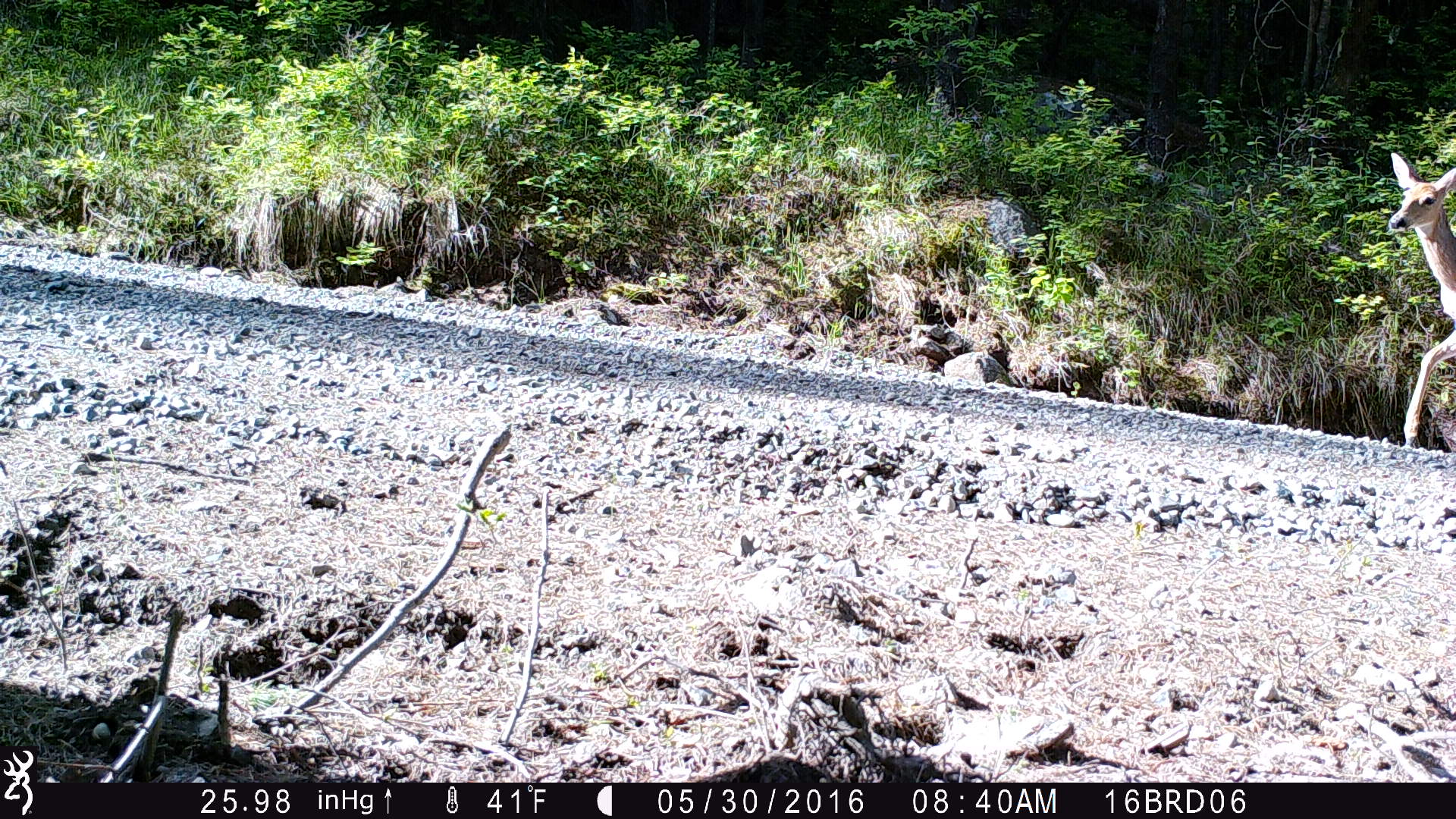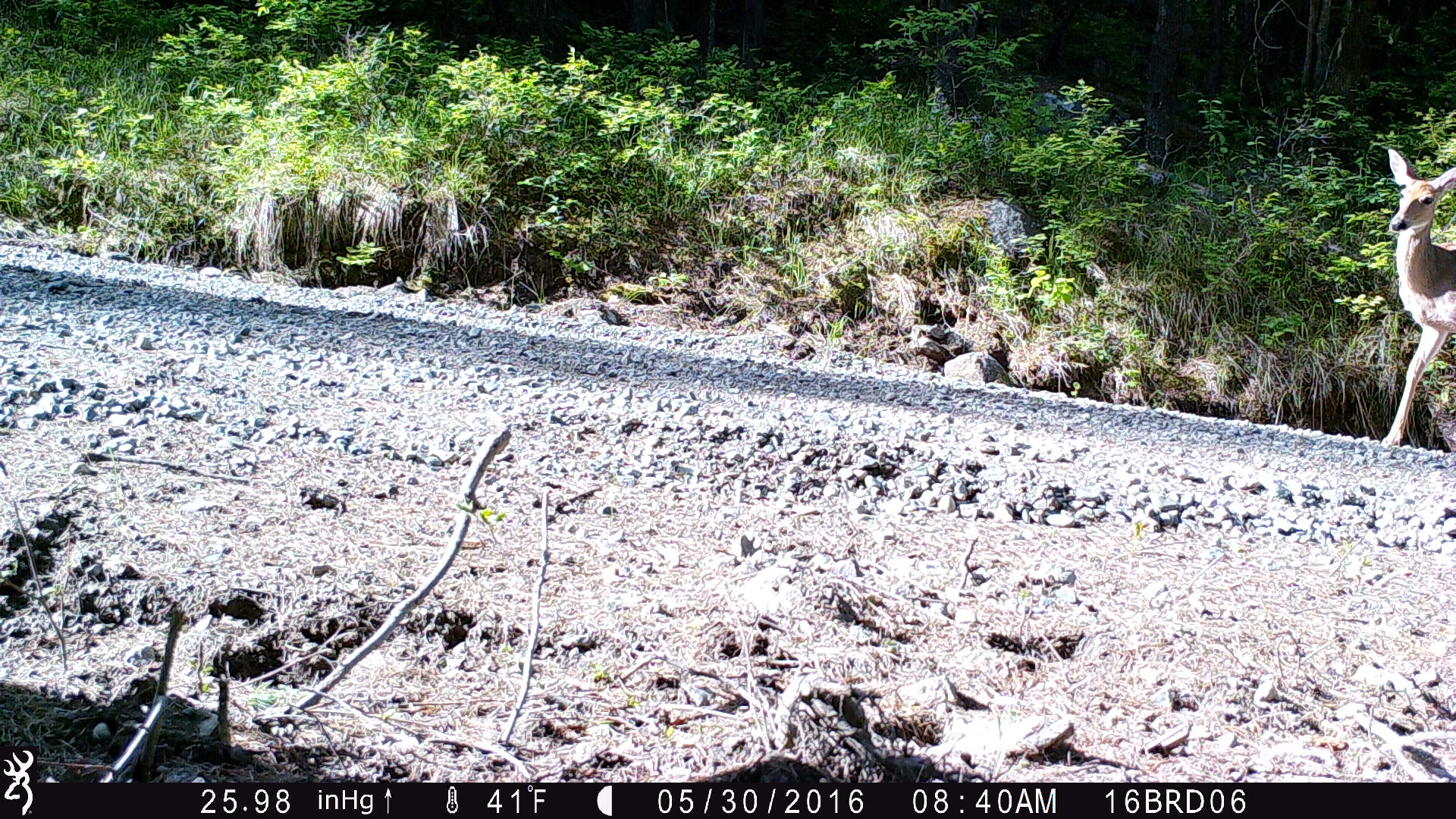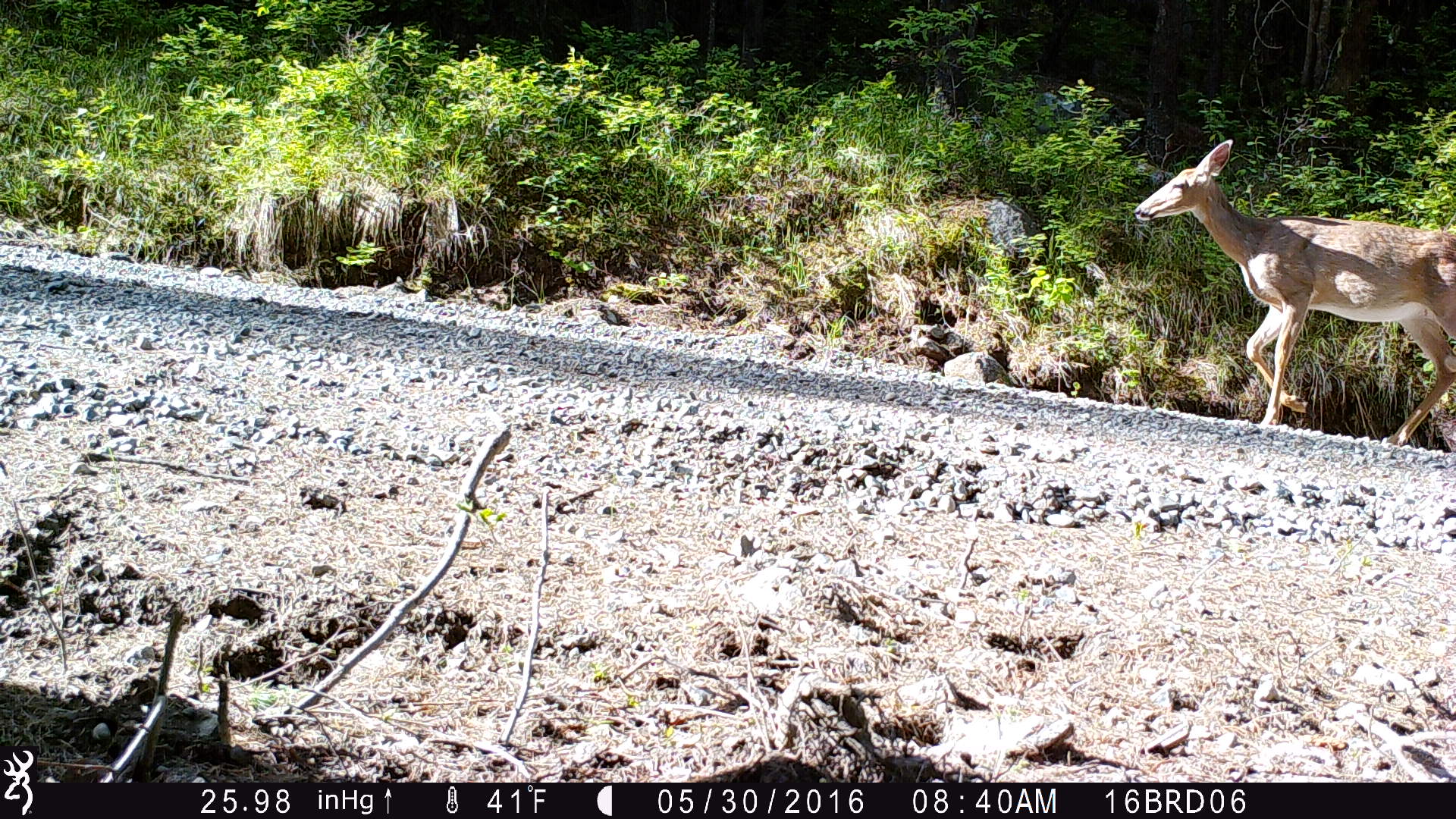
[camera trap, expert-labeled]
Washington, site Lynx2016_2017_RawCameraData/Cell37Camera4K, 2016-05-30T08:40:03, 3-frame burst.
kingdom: Animalia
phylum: Chordata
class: Mammalia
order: Artiodactyla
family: Cervidae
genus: Odocoileus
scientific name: Odocoileus virginianus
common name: white-tailed deer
Odocoileus virginianus (white-tailed deer). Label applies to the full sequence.